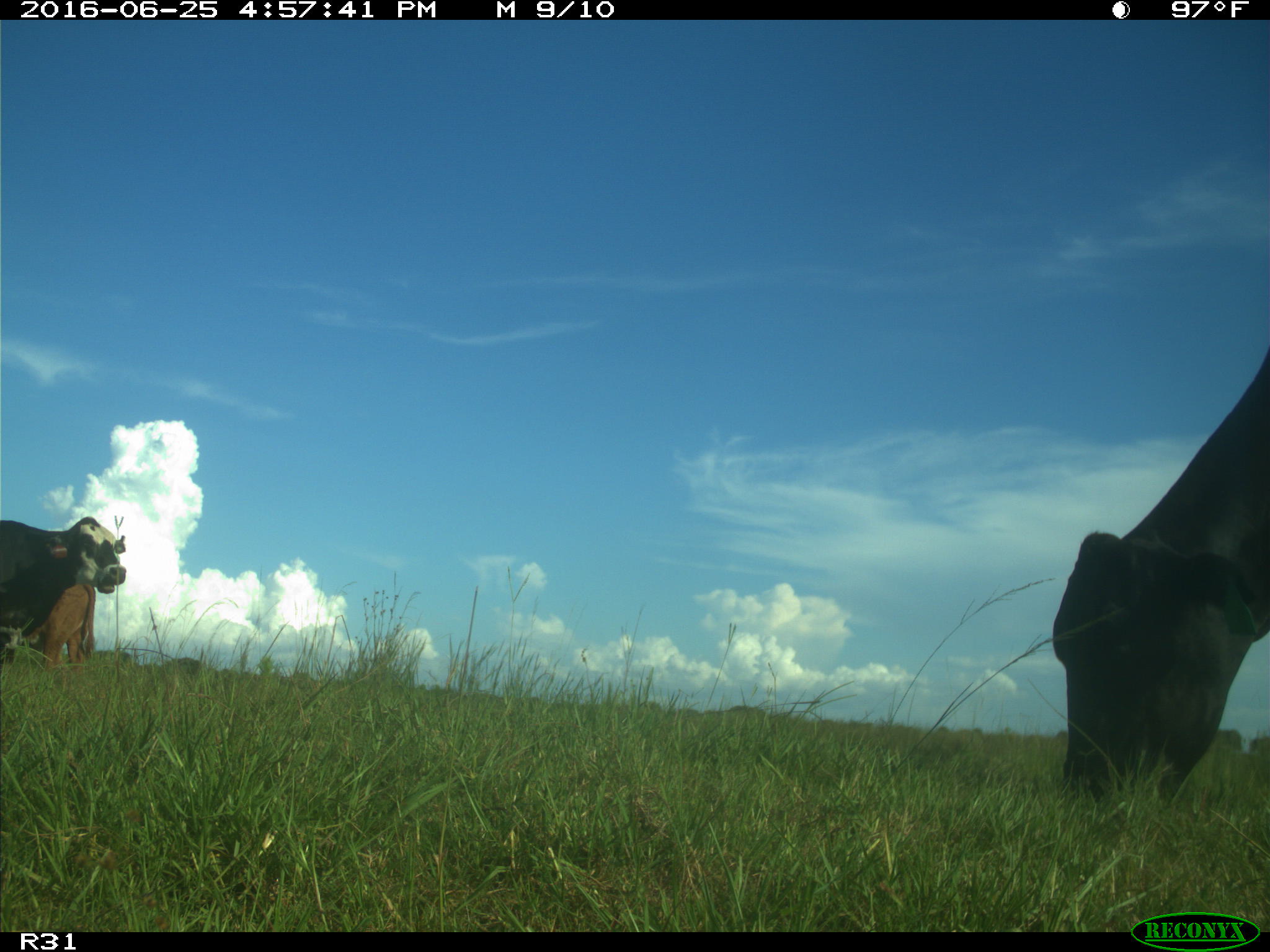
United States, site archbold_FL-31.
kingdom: Animalia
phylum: Chordata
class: Mammalia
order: Artiodactyla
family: Bovidae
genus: Bos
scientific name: Bos taurus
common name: domestic cow